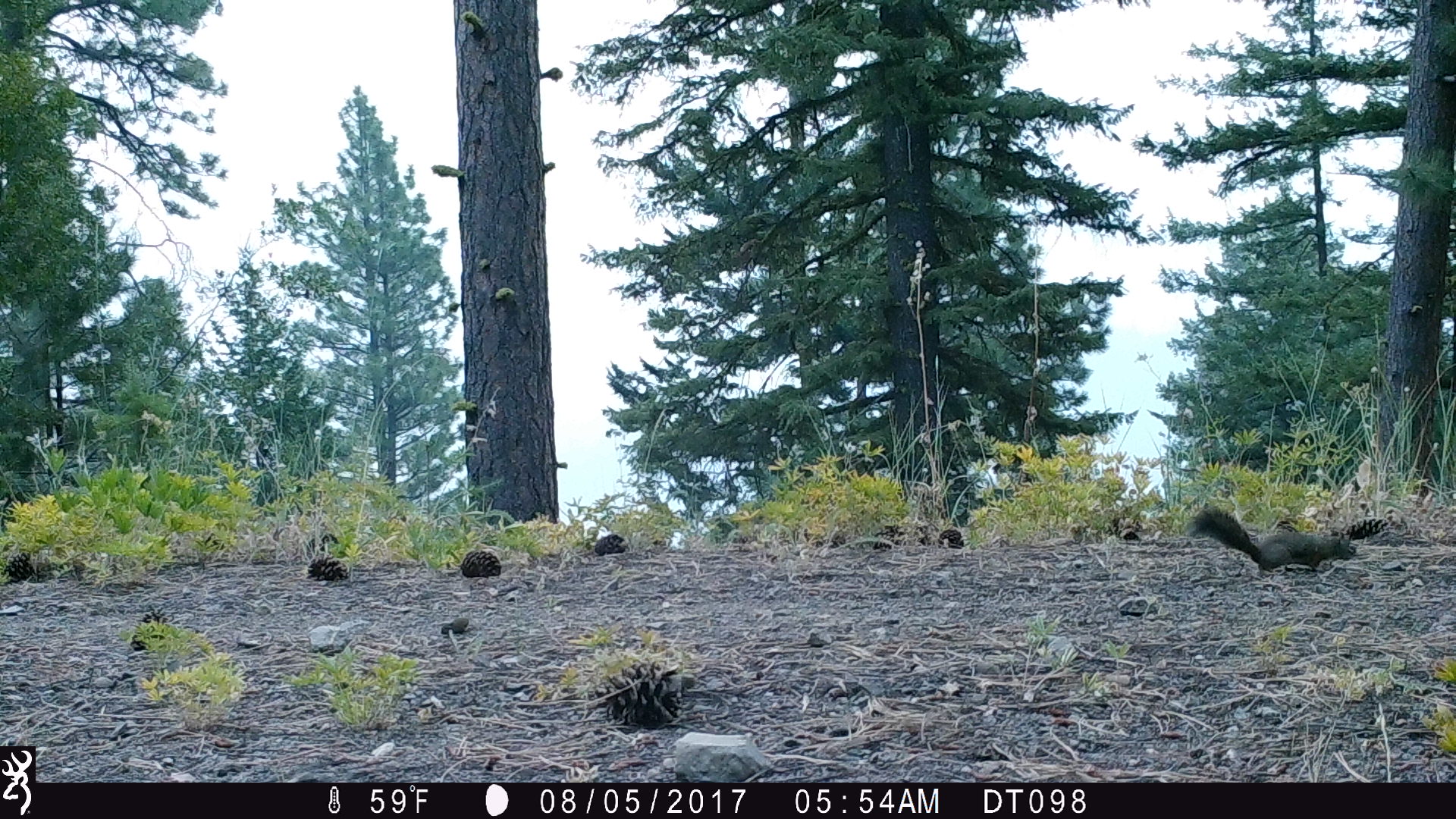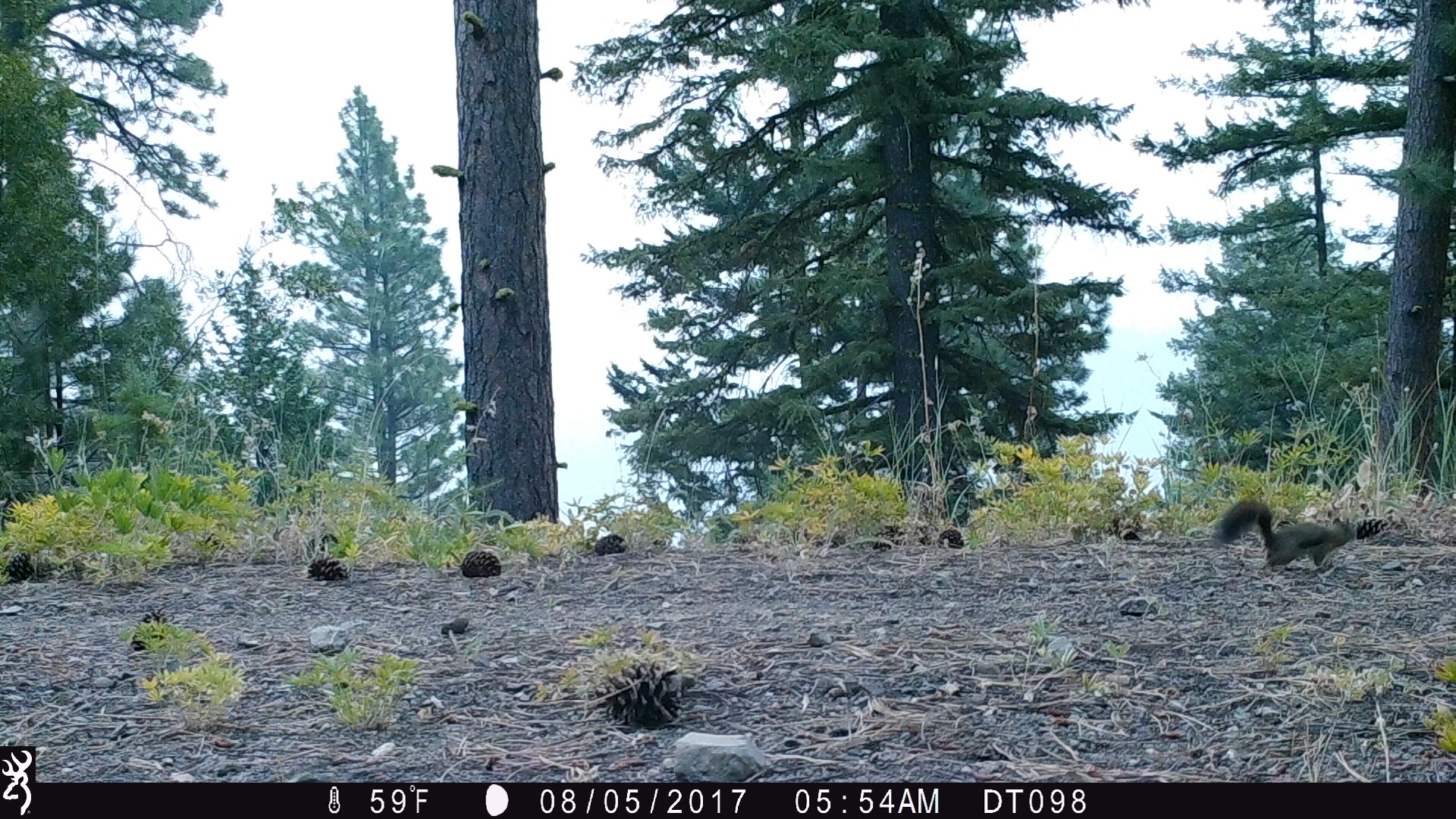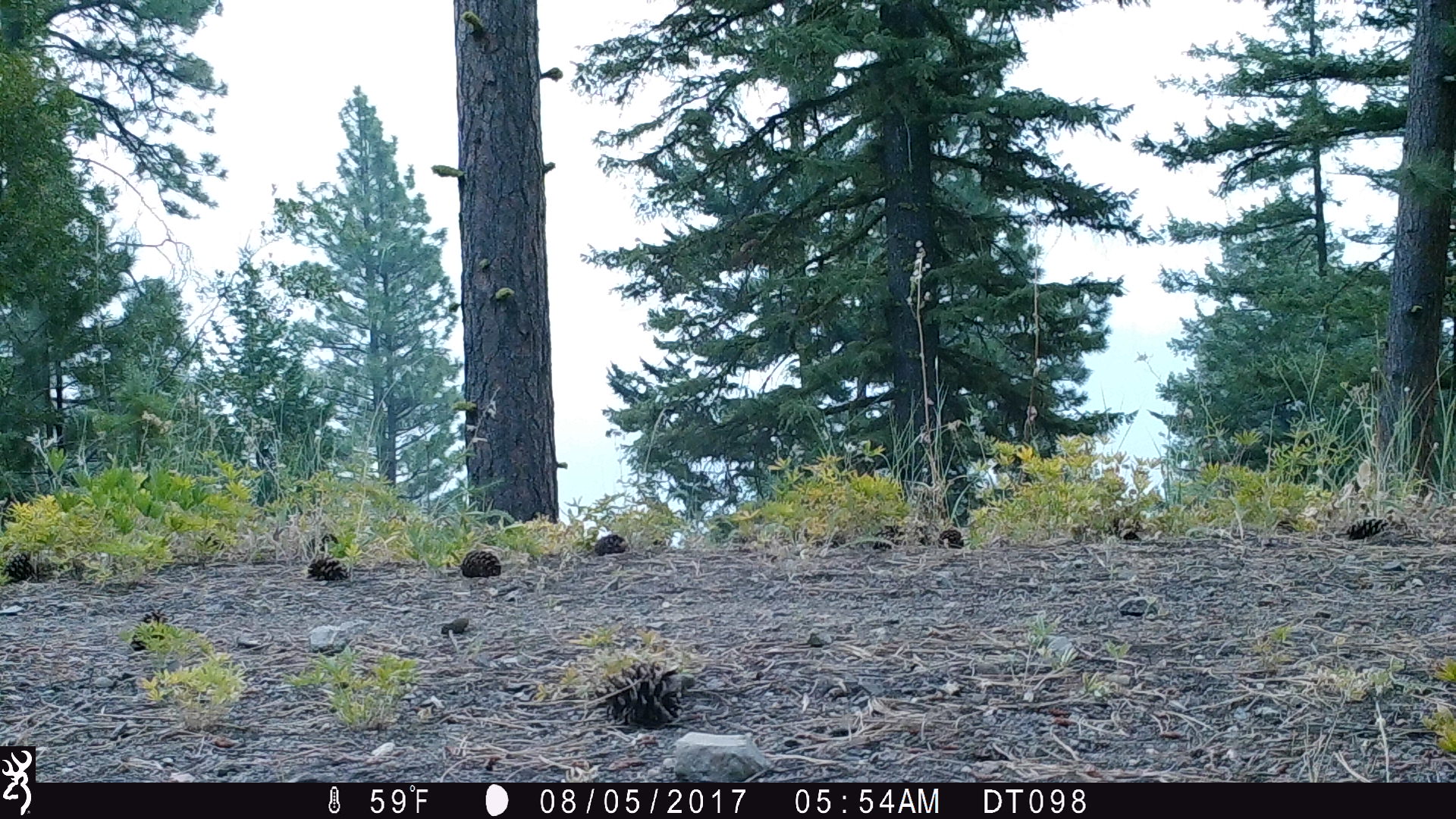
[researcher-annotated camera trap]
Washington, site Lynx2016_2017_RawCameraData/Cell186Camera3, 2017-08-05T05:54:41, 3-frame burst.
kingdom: Animalia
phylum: Chordata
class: Mammalia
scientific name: Mammalia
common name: small mammal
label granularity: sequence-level